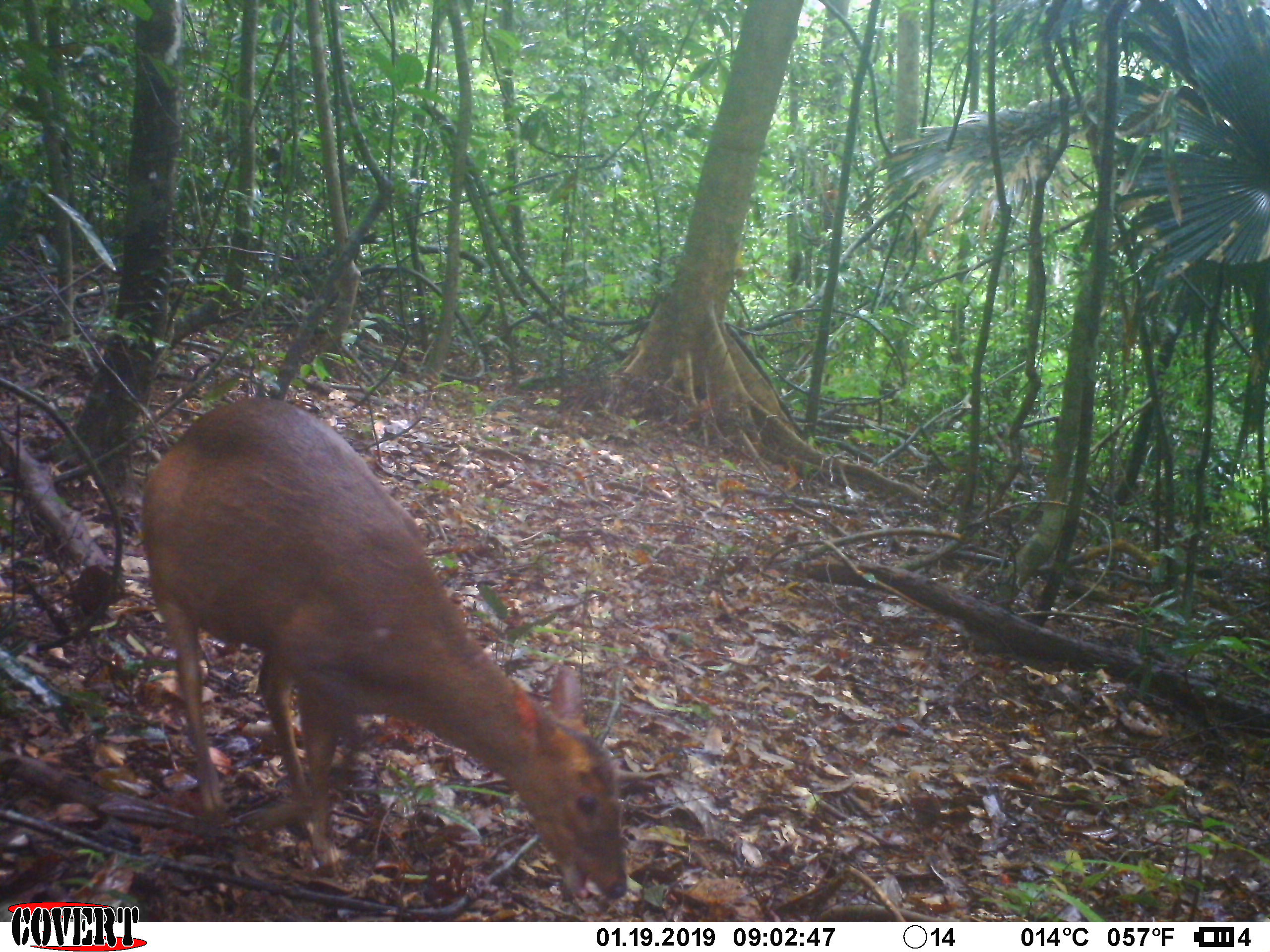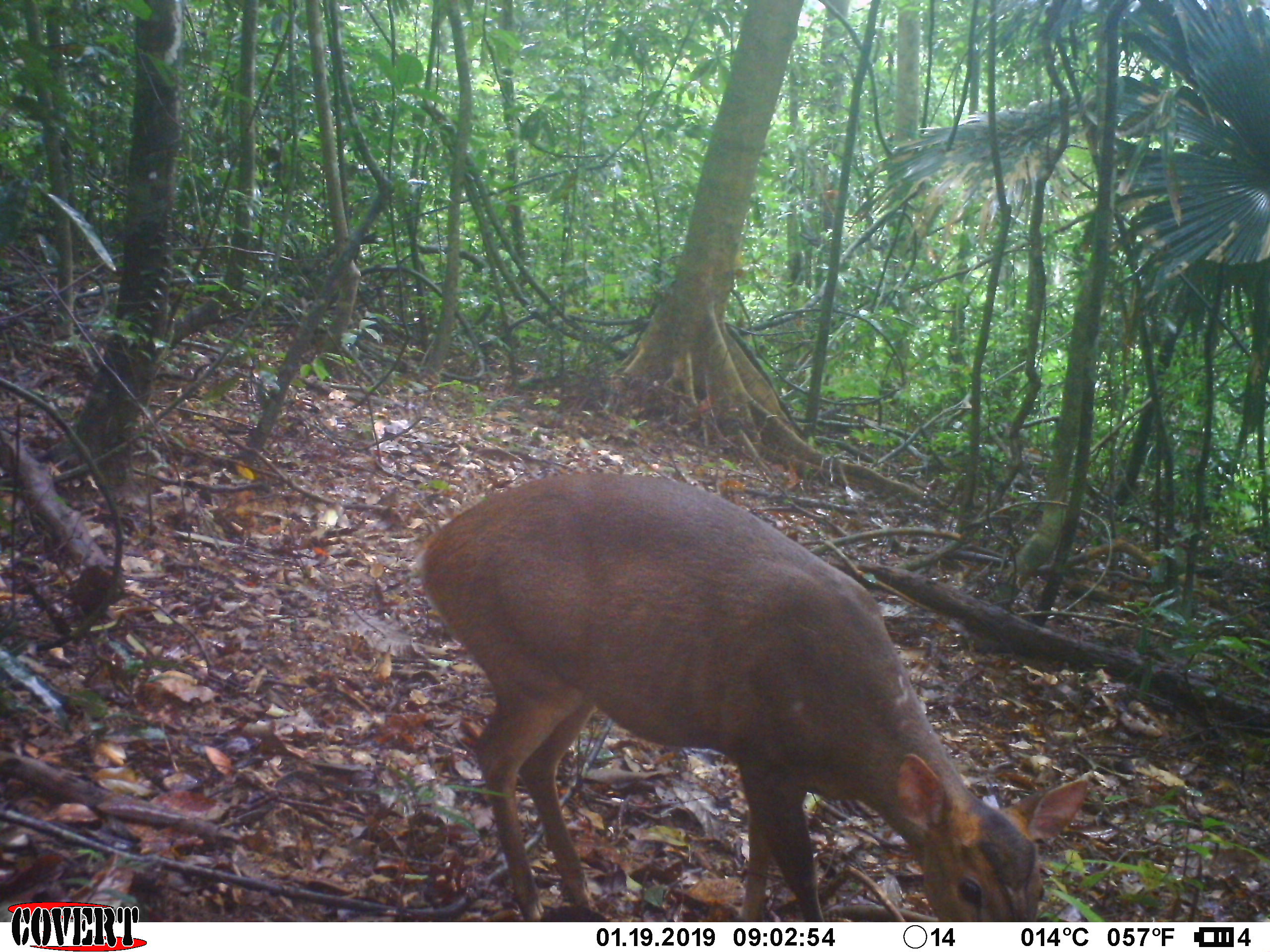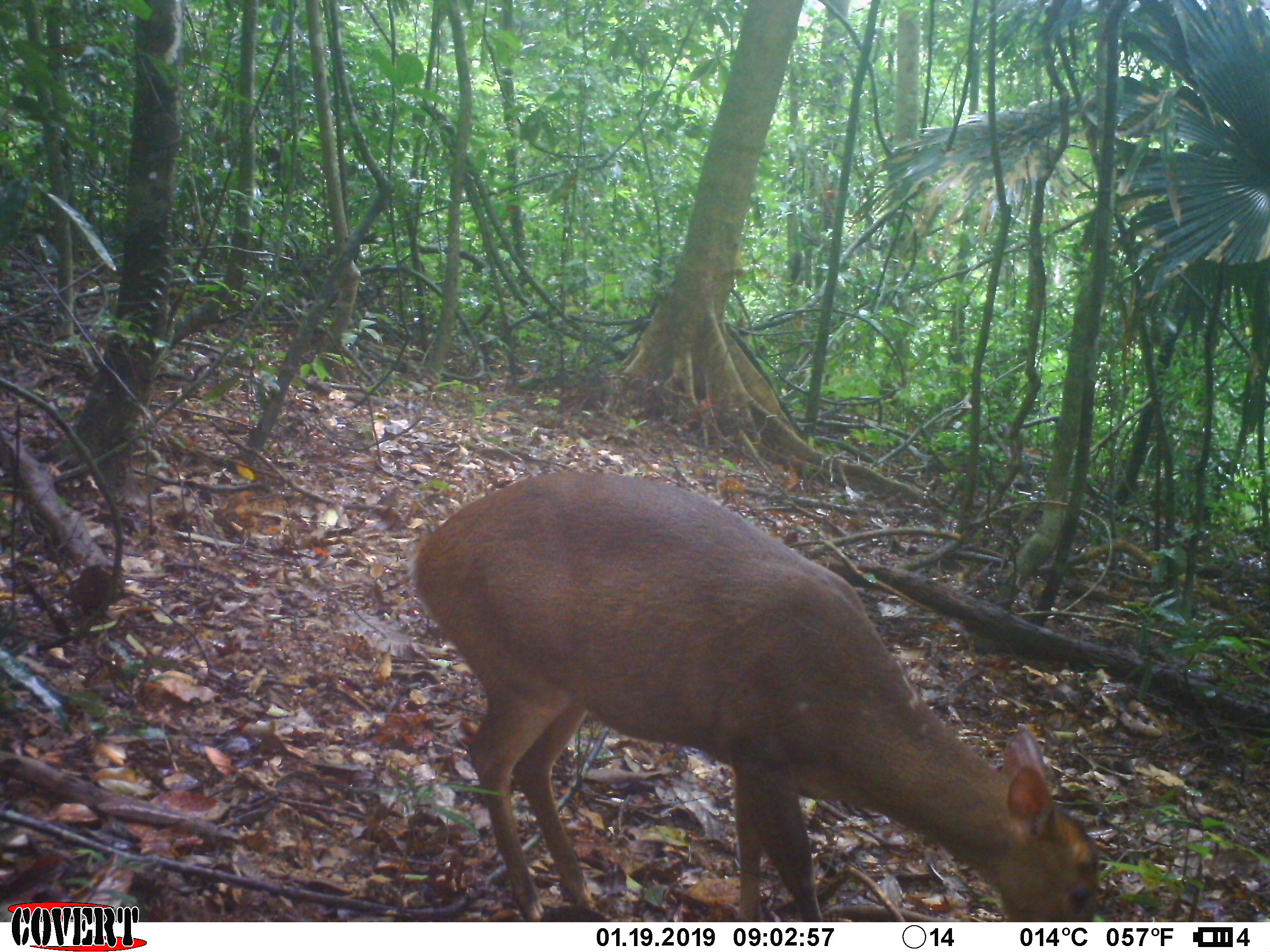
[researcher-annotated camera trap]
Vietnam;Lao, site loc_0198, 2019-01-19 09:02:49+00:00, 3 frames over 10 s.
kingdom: Animalia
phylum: Chordata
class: Mammalia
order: Artiodactyla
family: Cervidae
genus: Muntiacus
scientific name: Muntiacus vuquangensis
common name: large-antlered muntjac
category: large antlered muntjac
Large antlered muntjac (large-antlered muntjac) (Muntiacus vuquangensis). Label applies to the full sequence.